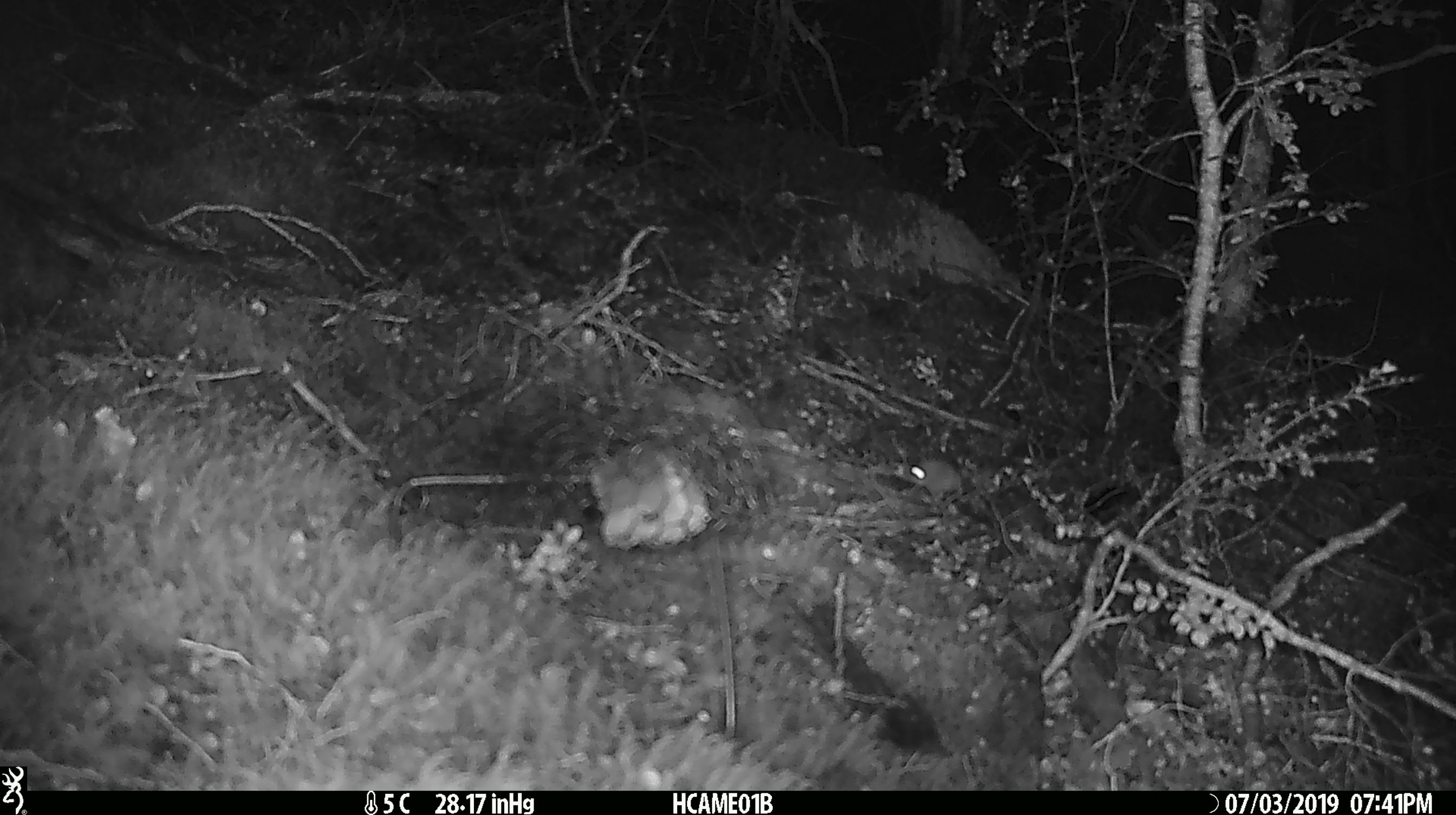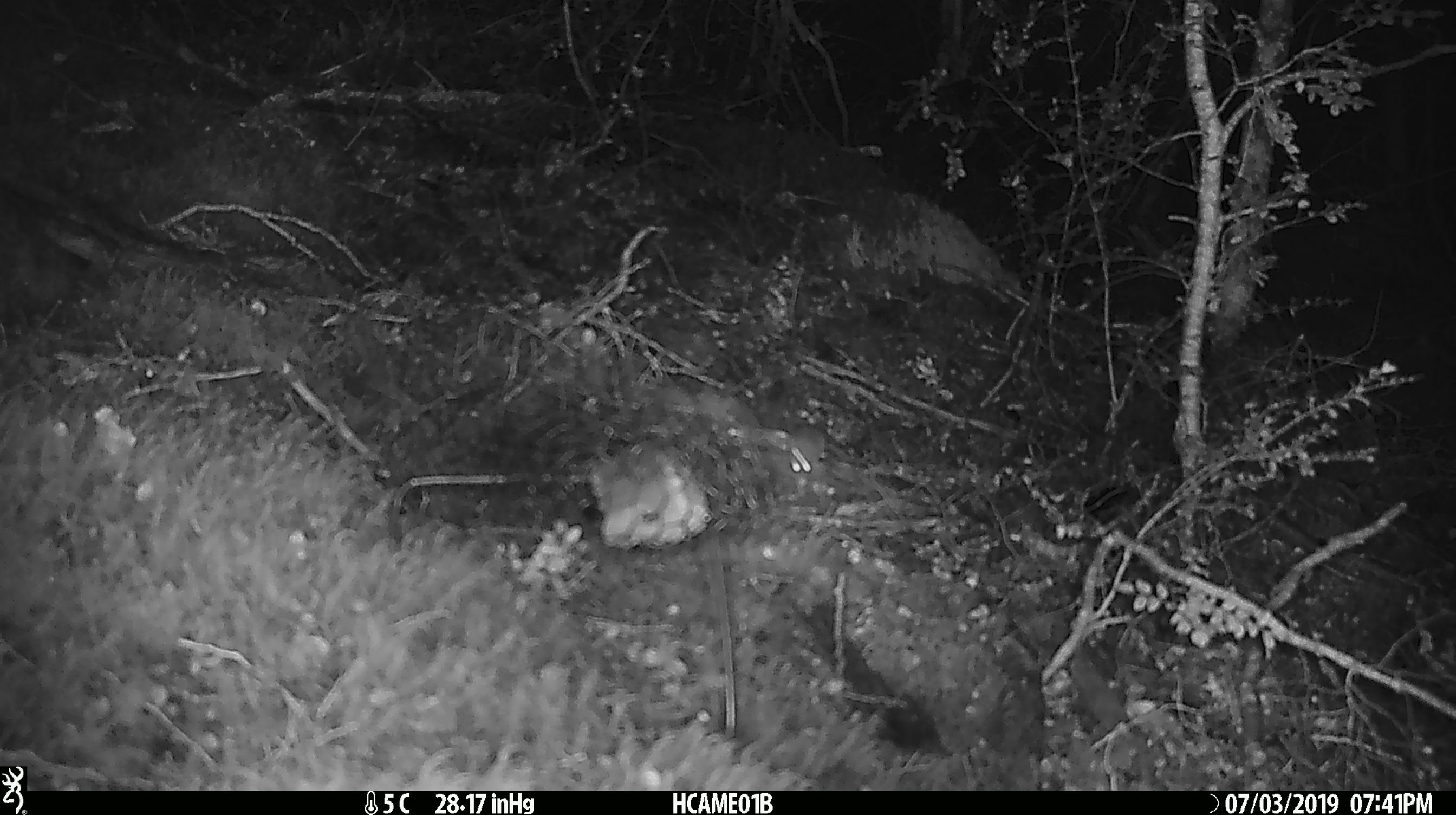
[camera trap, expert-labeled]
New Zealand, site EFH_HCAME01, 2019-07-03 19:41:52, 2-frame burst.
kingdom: Animalia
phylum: Chordata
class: Mammalia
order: Rodentia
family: Muridae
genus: Mus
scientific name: Mus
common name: mouse